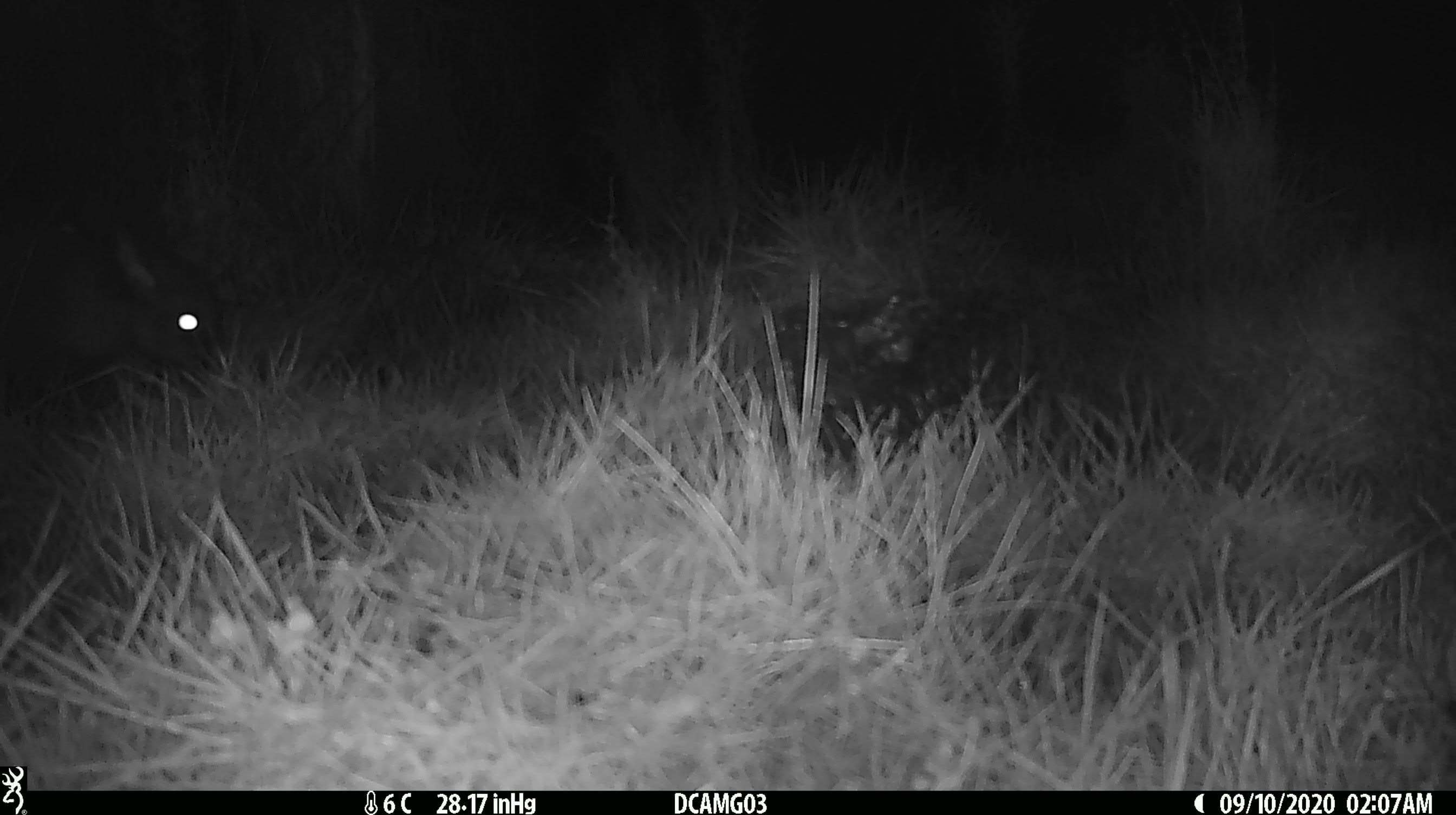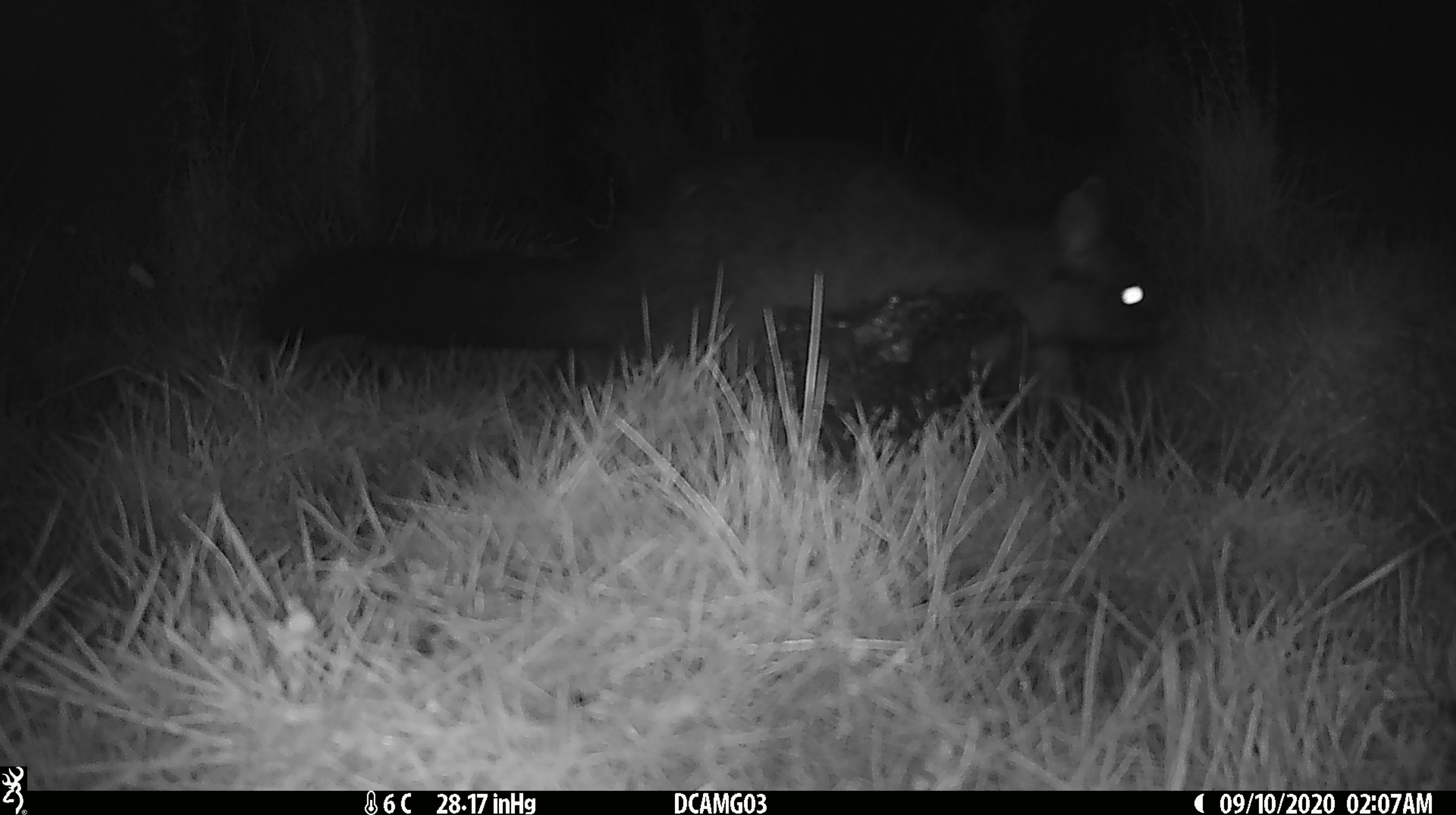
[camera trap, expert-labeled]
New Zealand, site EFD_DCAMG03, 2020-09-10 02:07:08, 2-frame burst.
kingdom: Animalia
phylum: Chordata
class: Mammalia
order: Diprotodontia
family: Phalangeridae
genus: Trichosurus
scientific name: Trichosurus vulpecula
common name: common brushtail possum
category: possum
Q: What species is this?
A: Possum (common brushtail possum) (Trichosurus vulpecula).